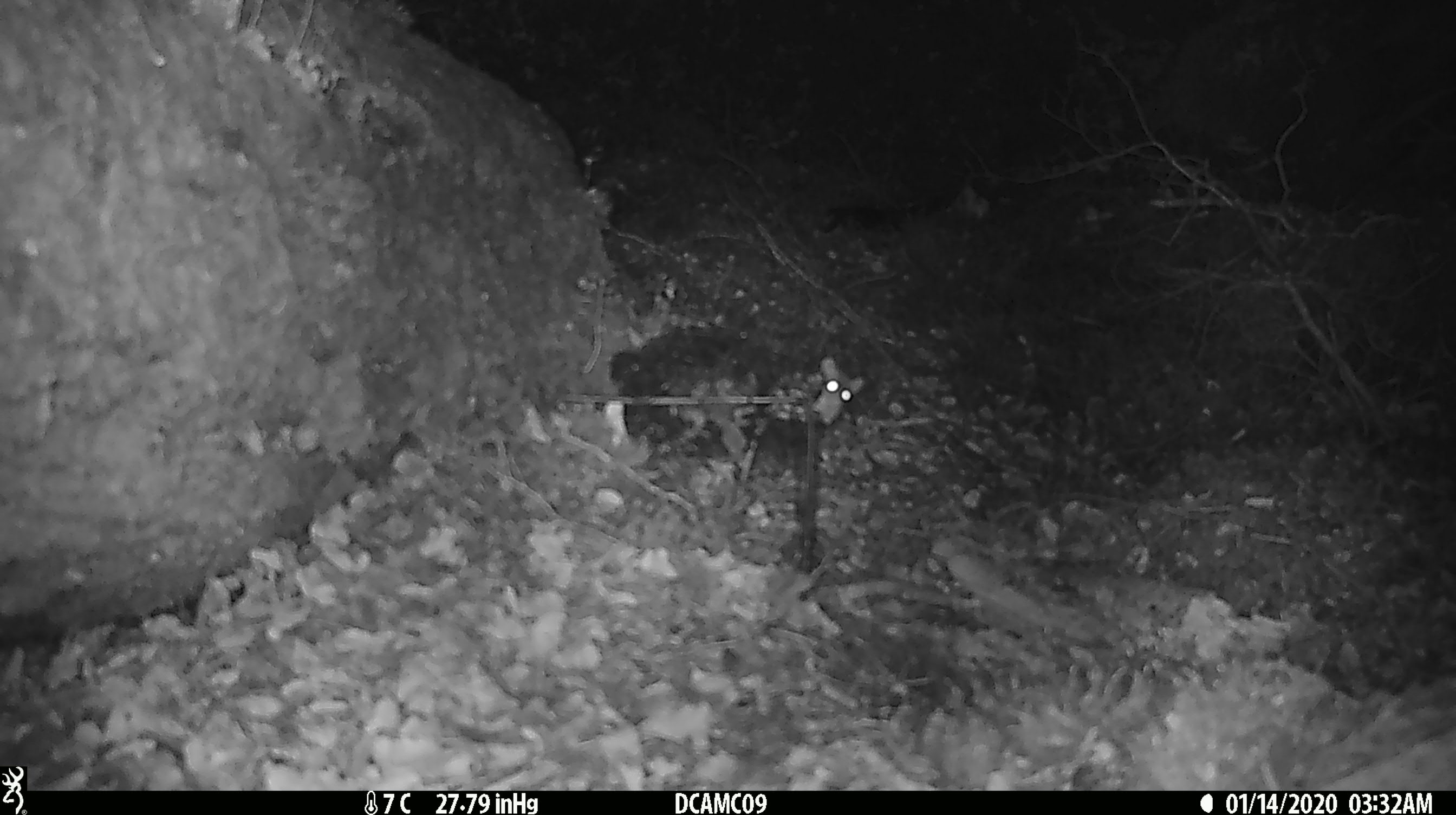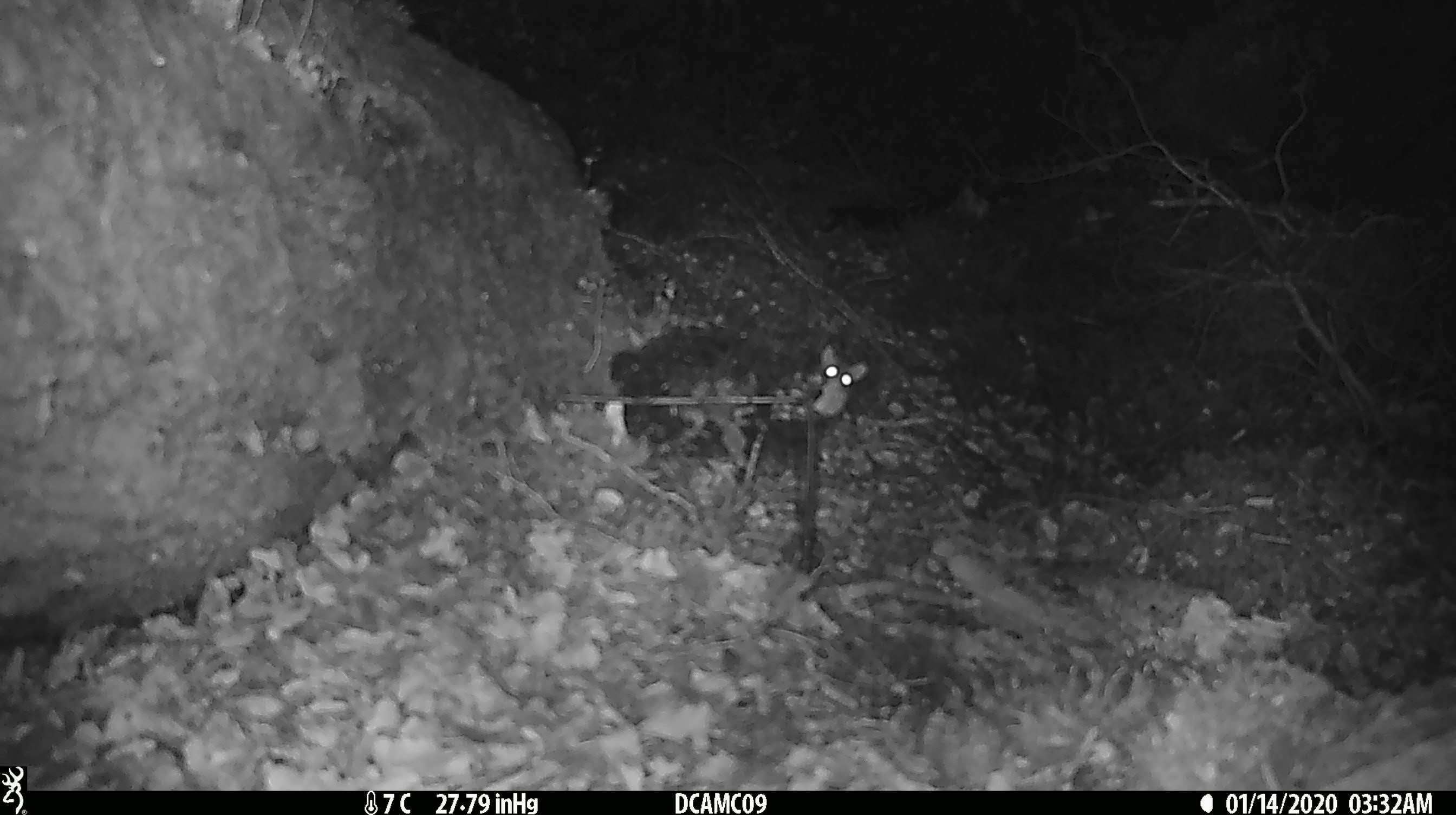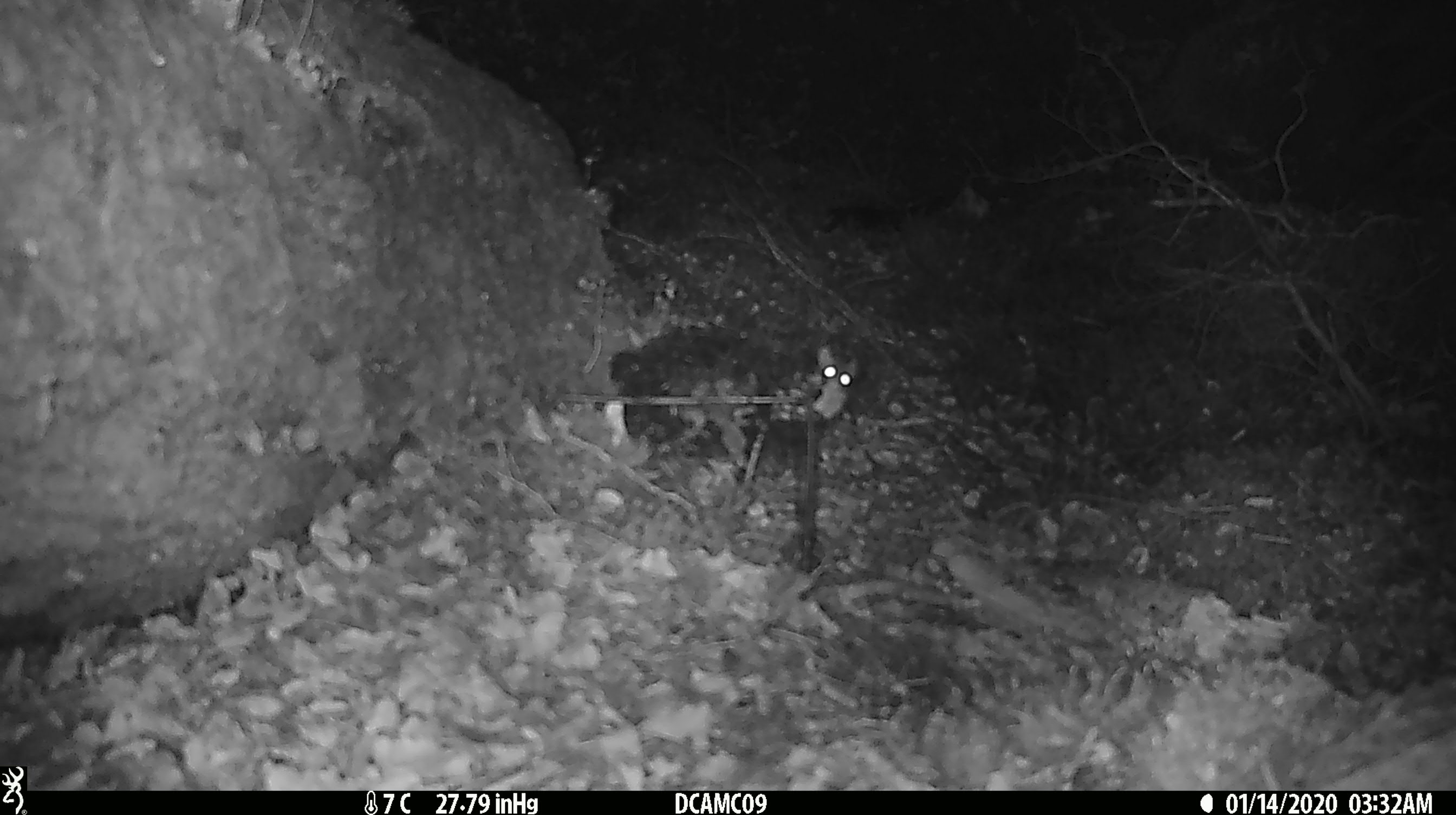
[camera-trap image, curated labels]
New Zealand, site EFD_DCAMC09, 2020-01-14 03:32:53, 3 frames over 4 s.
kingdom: Animalia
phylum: Chordata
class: Mammalia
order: Rodentia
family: Muridae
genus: Mus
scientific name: Mus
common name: mouse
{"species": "mouse (Mus)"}